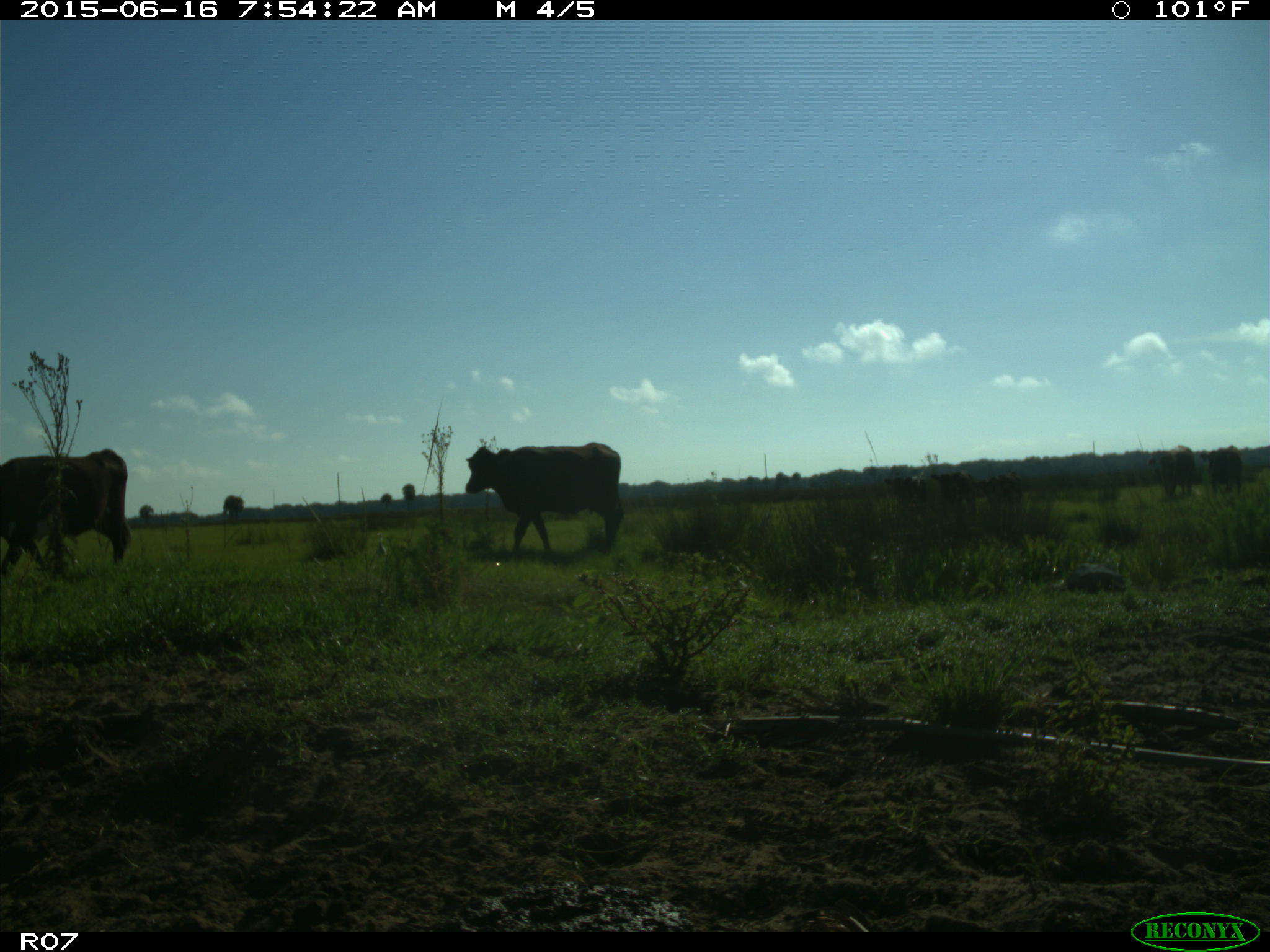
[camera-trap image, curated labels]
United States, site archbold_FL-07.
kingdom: Animalia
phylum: Chordata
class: Mammalia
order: Artiodactyla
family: Bovidae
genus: Bos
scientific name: Bos taurus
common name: domestic cow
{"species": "Bos taurus (domestic cow)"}